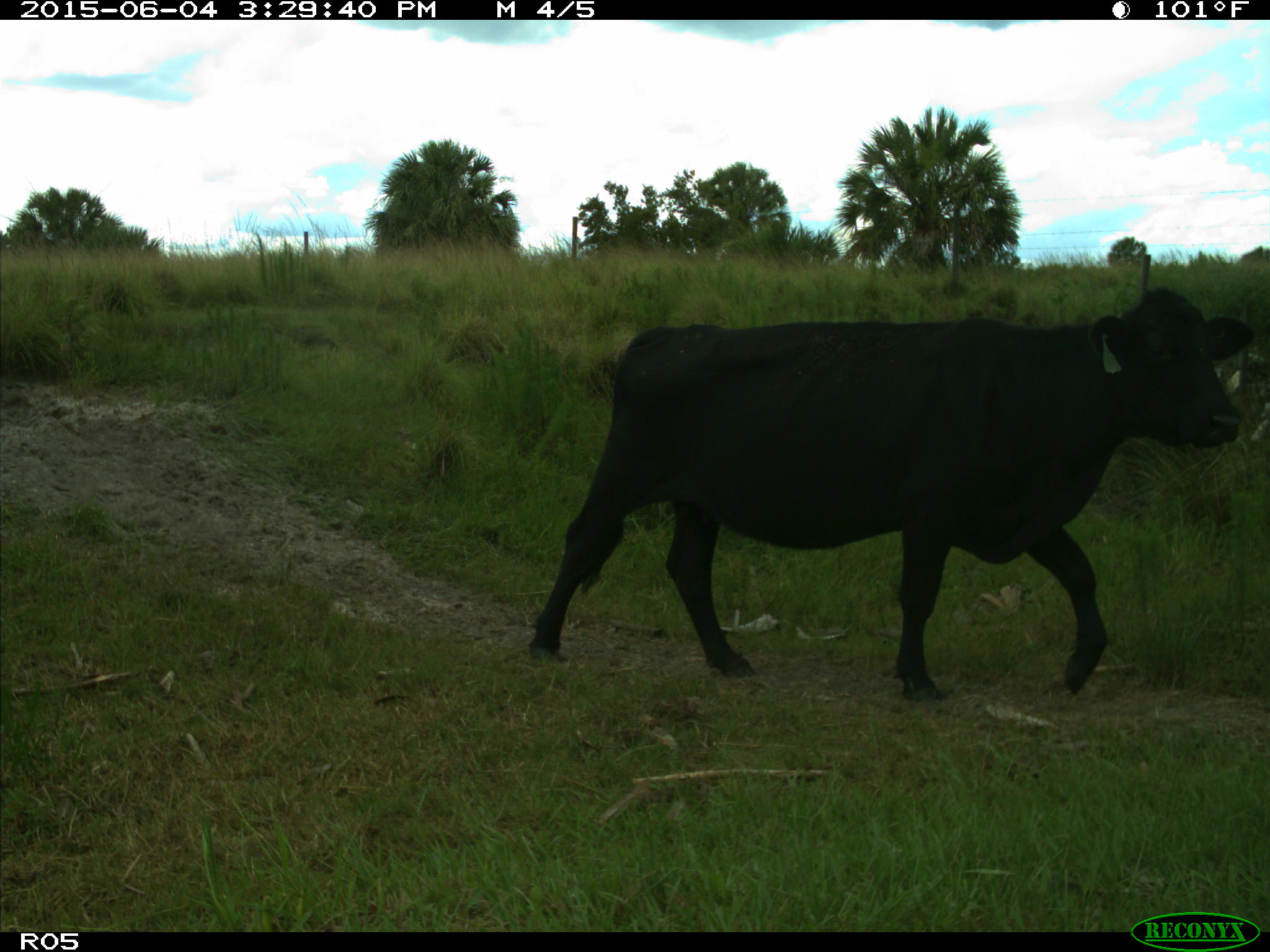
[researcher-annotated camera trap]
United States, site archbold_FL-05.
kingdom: Animalia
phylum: Chordata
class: Mammalia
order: Artiodactyla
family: Bovidae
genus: Bos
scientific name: Bos taurus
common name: domestic cow